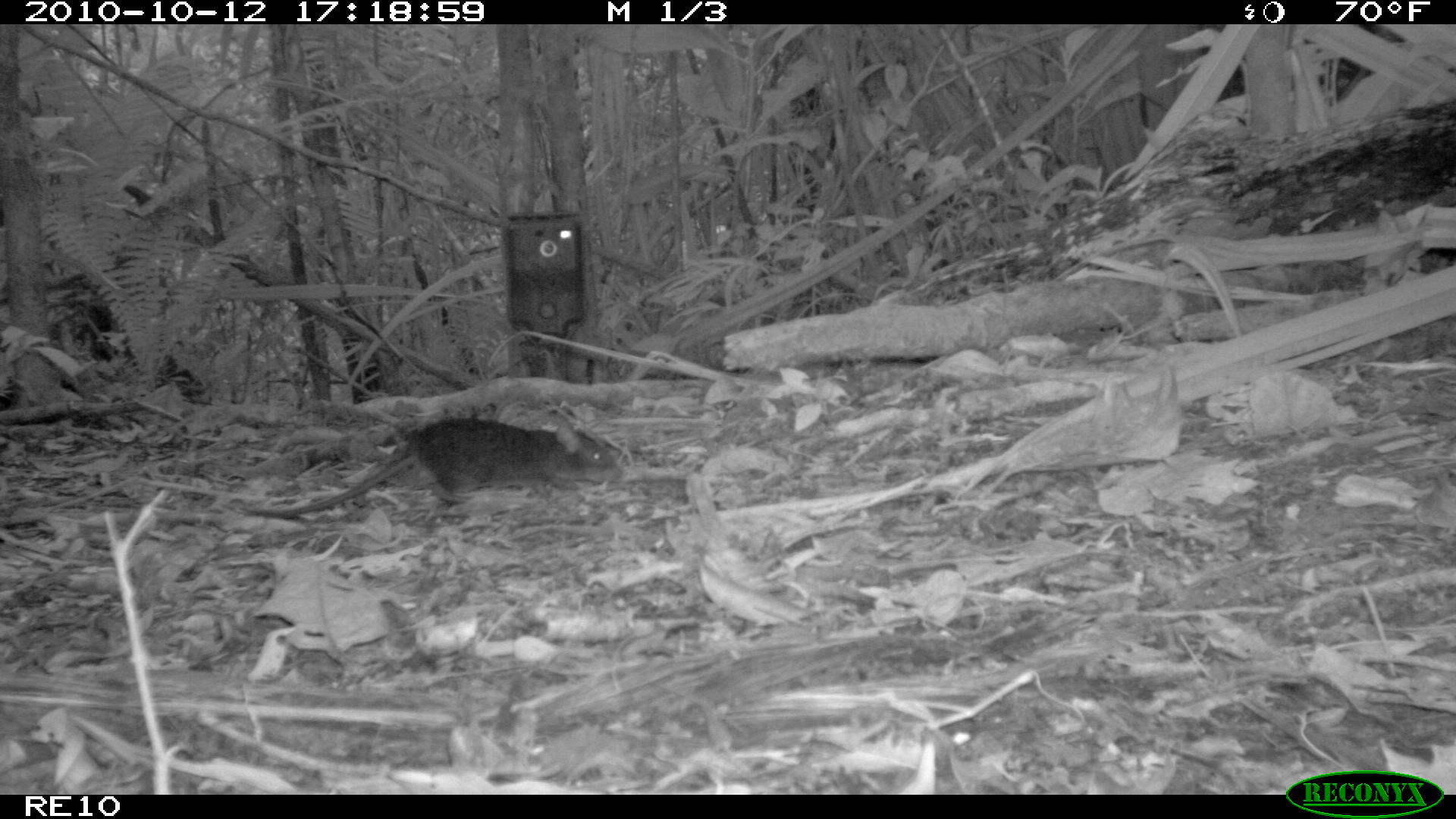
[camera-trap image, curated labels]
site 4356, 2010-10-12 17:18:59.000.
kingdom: Animalia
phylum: Chordata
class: Mammalia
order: Rodentia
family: Muridae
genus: Rattus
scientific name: Rattus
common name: rodent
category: unknown rat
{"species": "unknown rat (rodent) (Rattus)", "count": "1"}